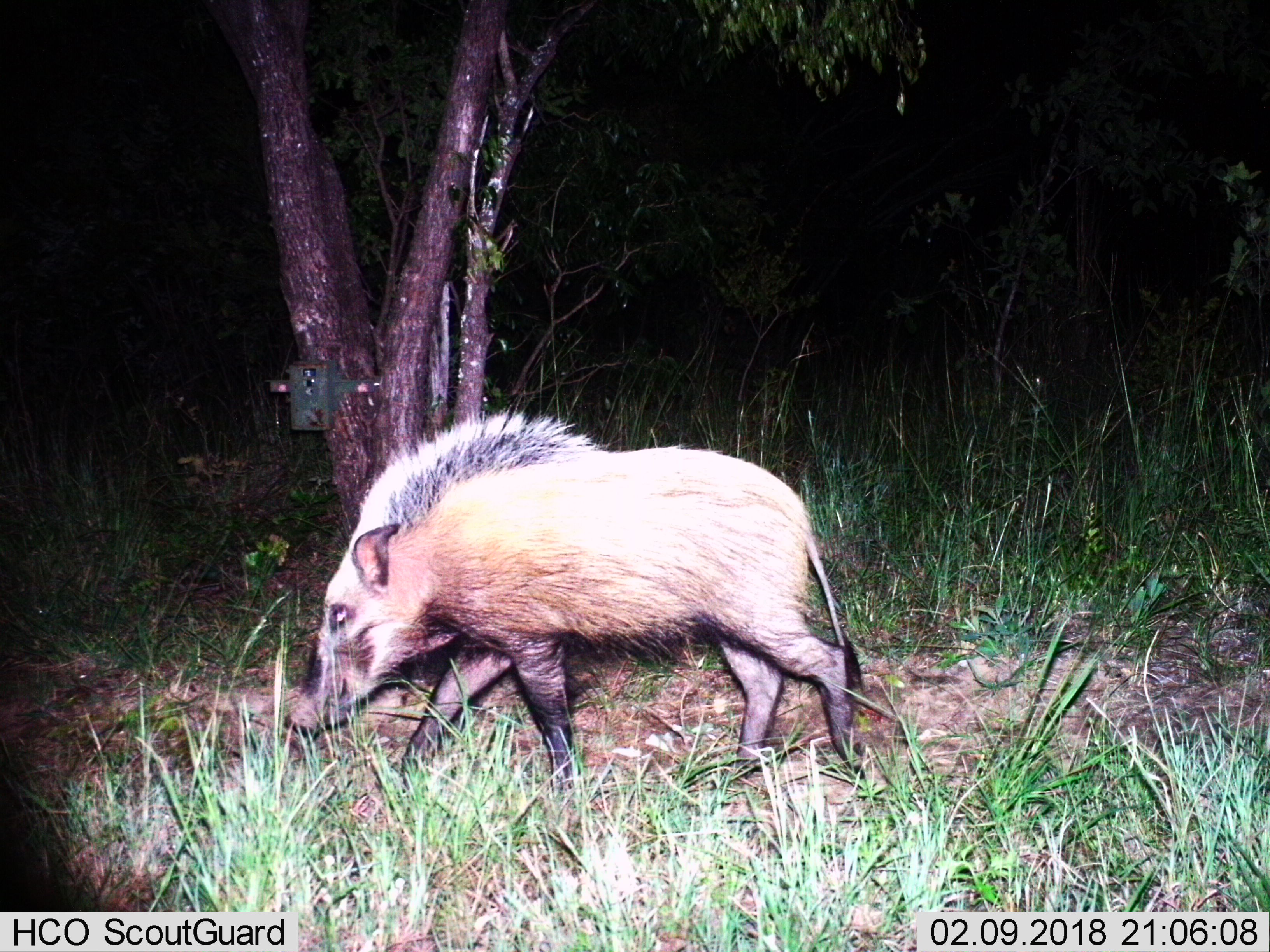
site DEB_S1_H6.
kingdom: Animalia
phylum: Chordata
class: Mammalia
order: Artiodactyla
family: Suidae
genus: Potamochoerus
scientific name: Potamochoerus larvatus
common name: bushpig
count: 1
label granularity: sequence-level